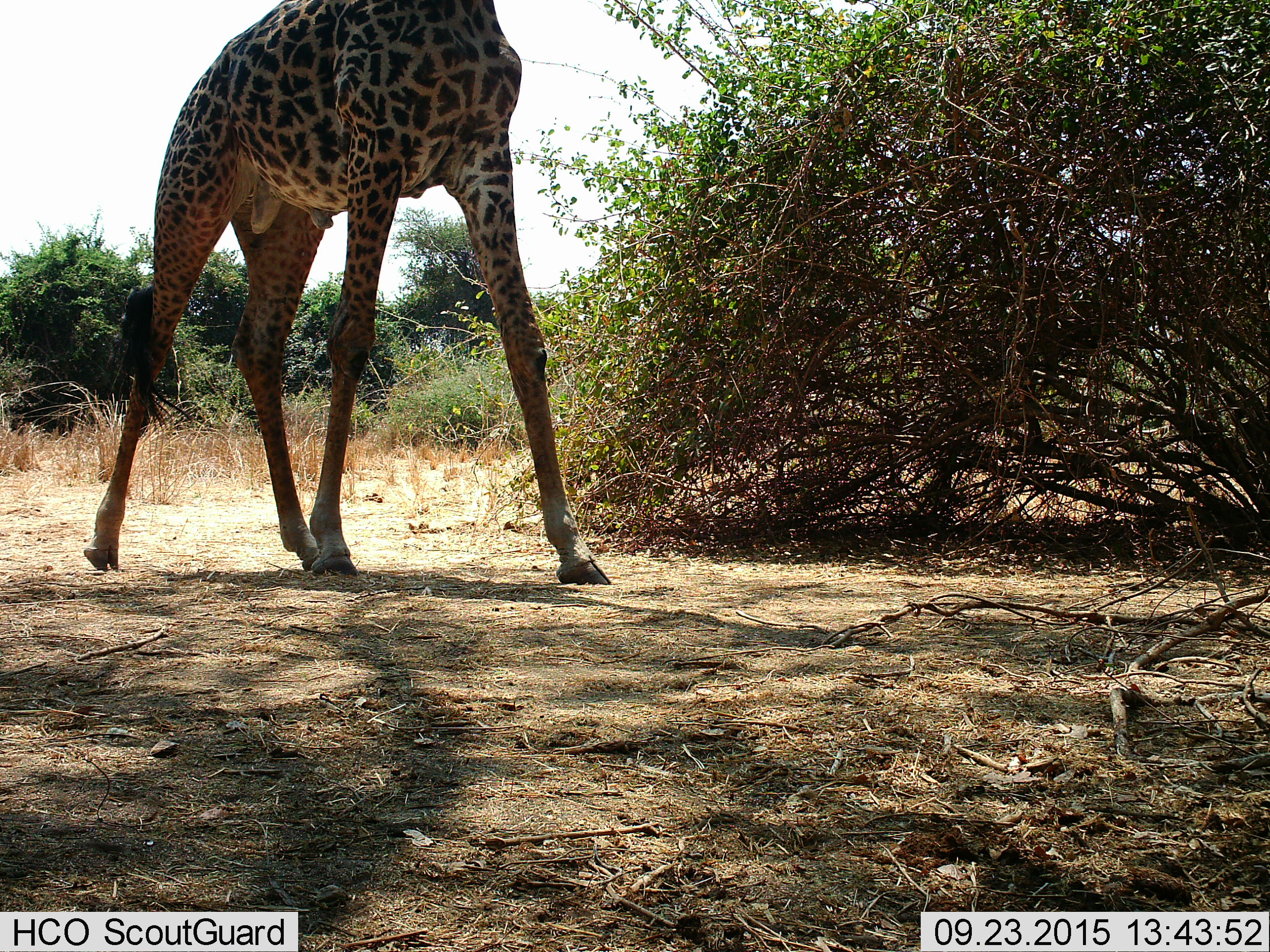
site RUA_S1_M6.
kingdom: Animalia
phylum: Chordata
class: Mammalia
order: Artiodactyla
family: Giraffidae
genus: Giraffa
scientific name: Giraffa camelopardalis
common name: giraffe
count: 1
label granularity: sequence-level